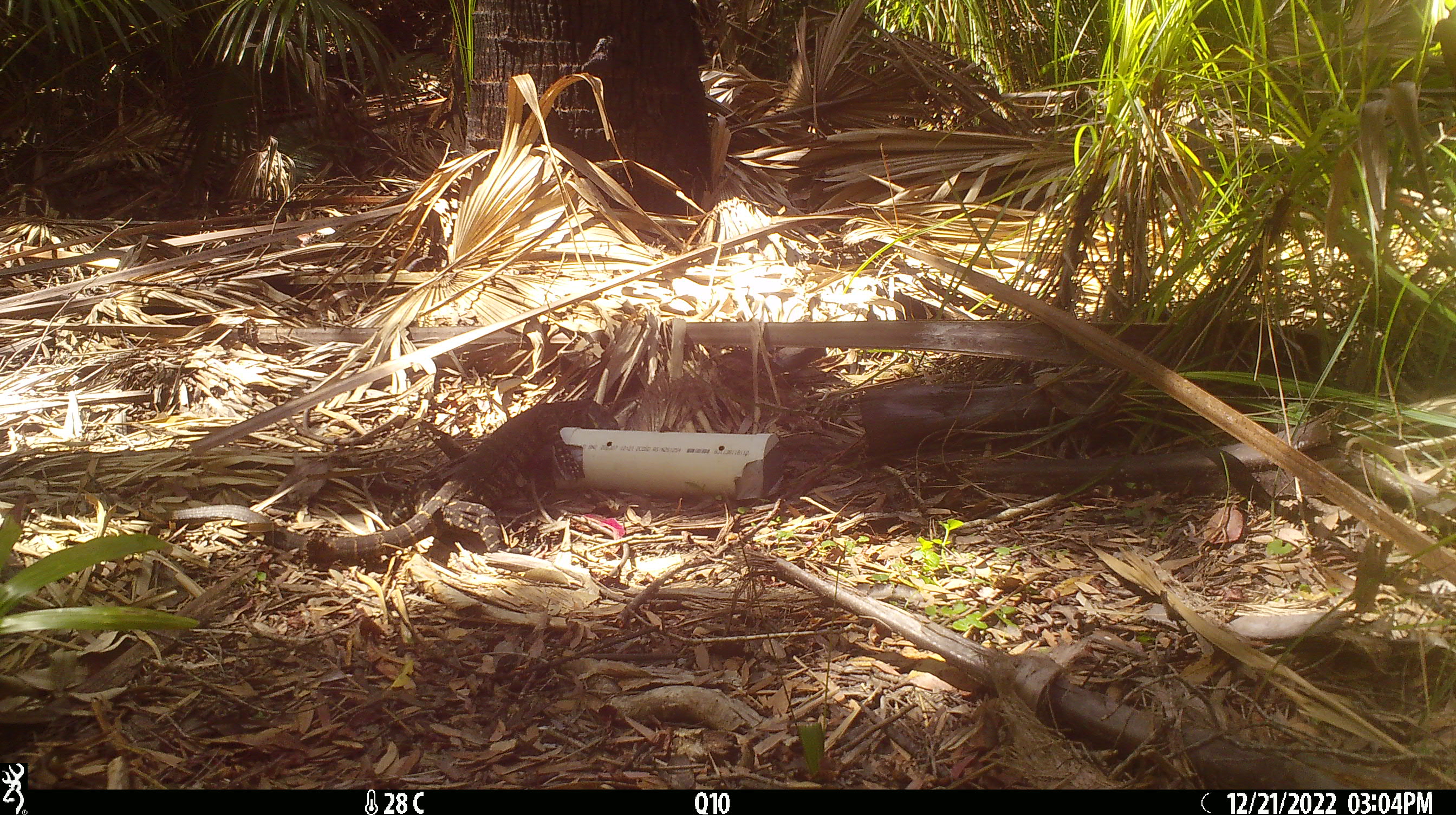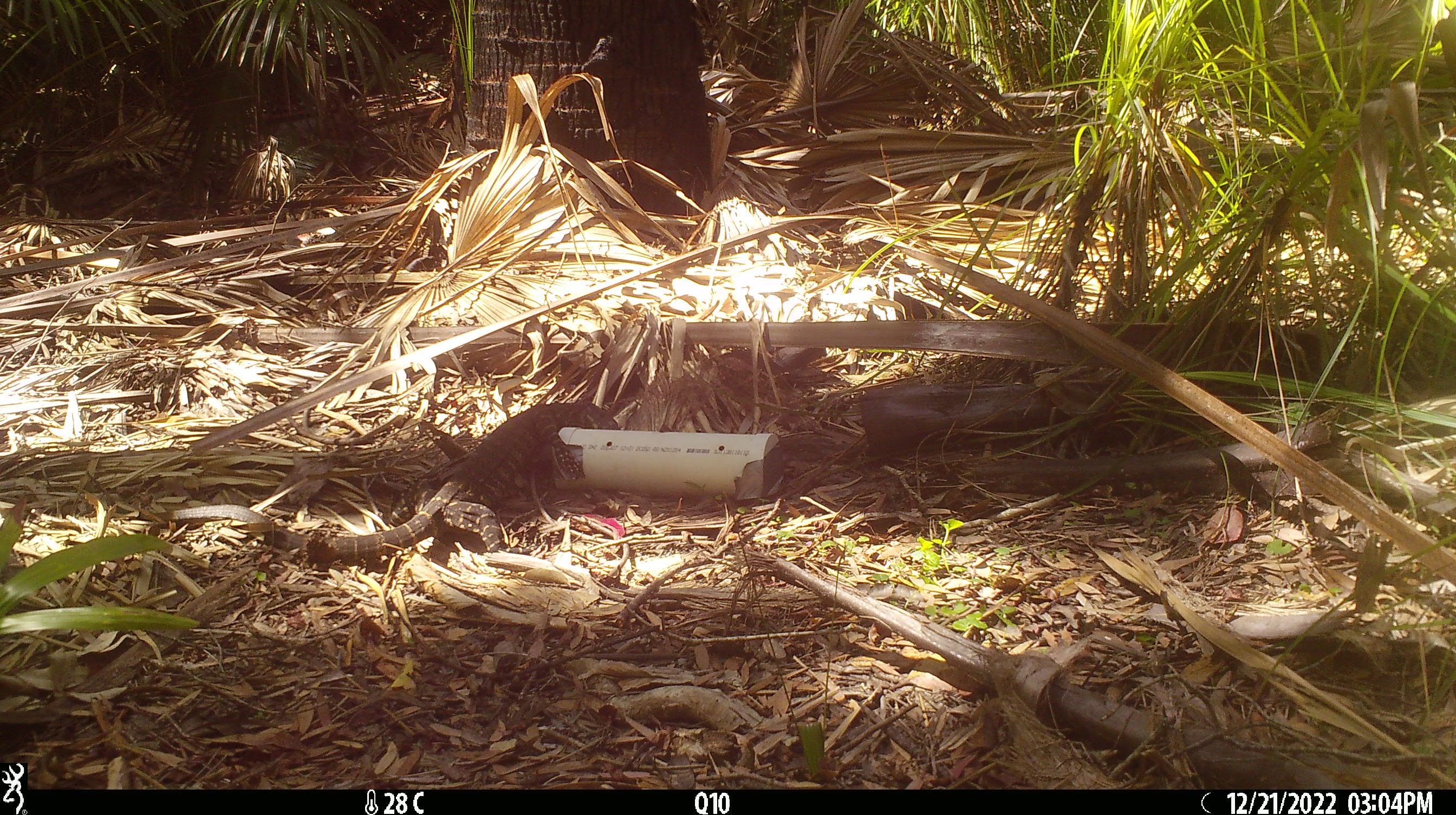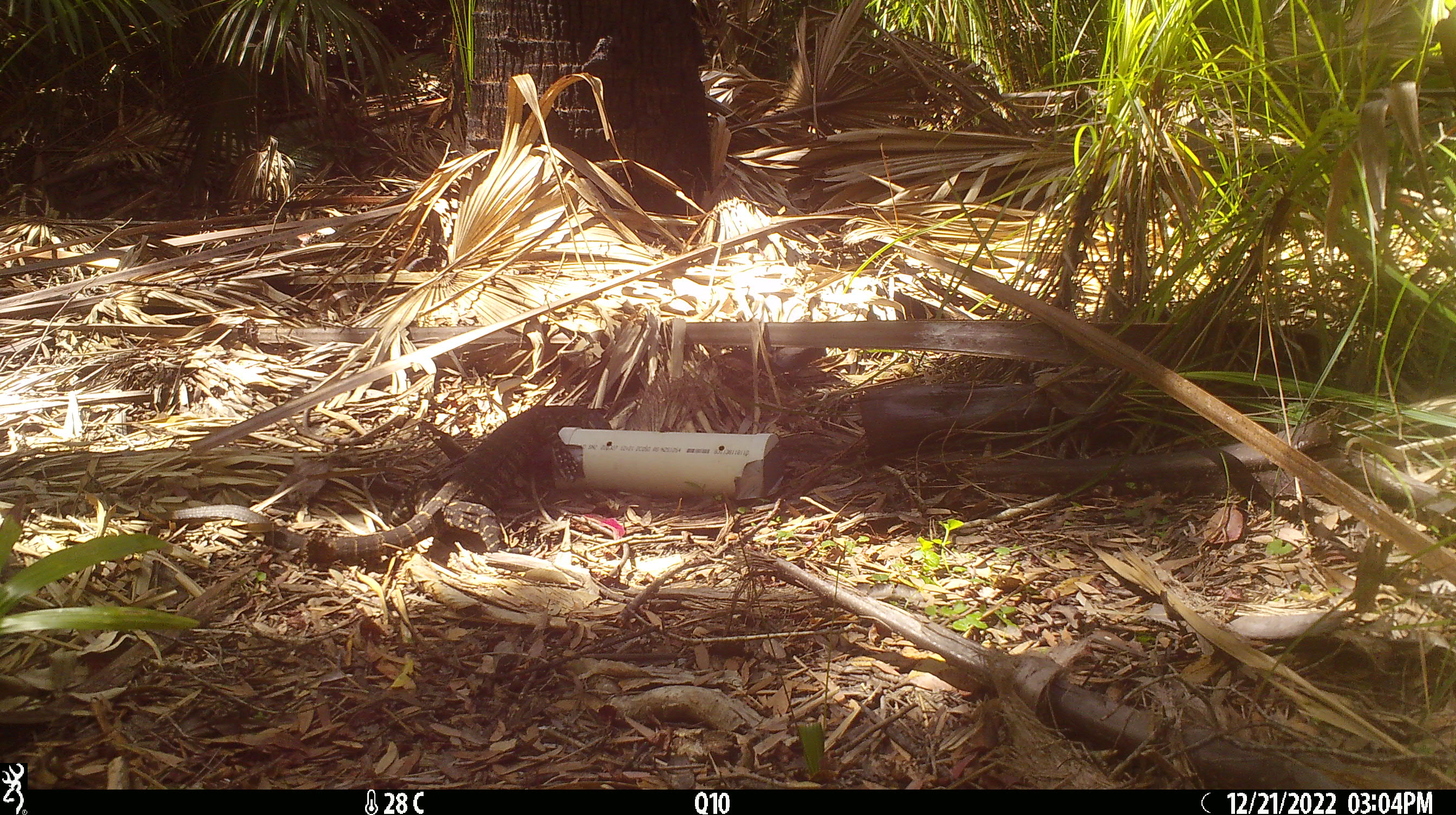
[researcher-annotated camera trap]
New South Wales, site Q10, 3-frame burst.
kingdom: Animalia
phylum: Chordata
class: Reptilia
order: Squamata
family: Varanidae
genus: Varanus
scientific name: Varanus varius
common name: lace monitor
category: goanna